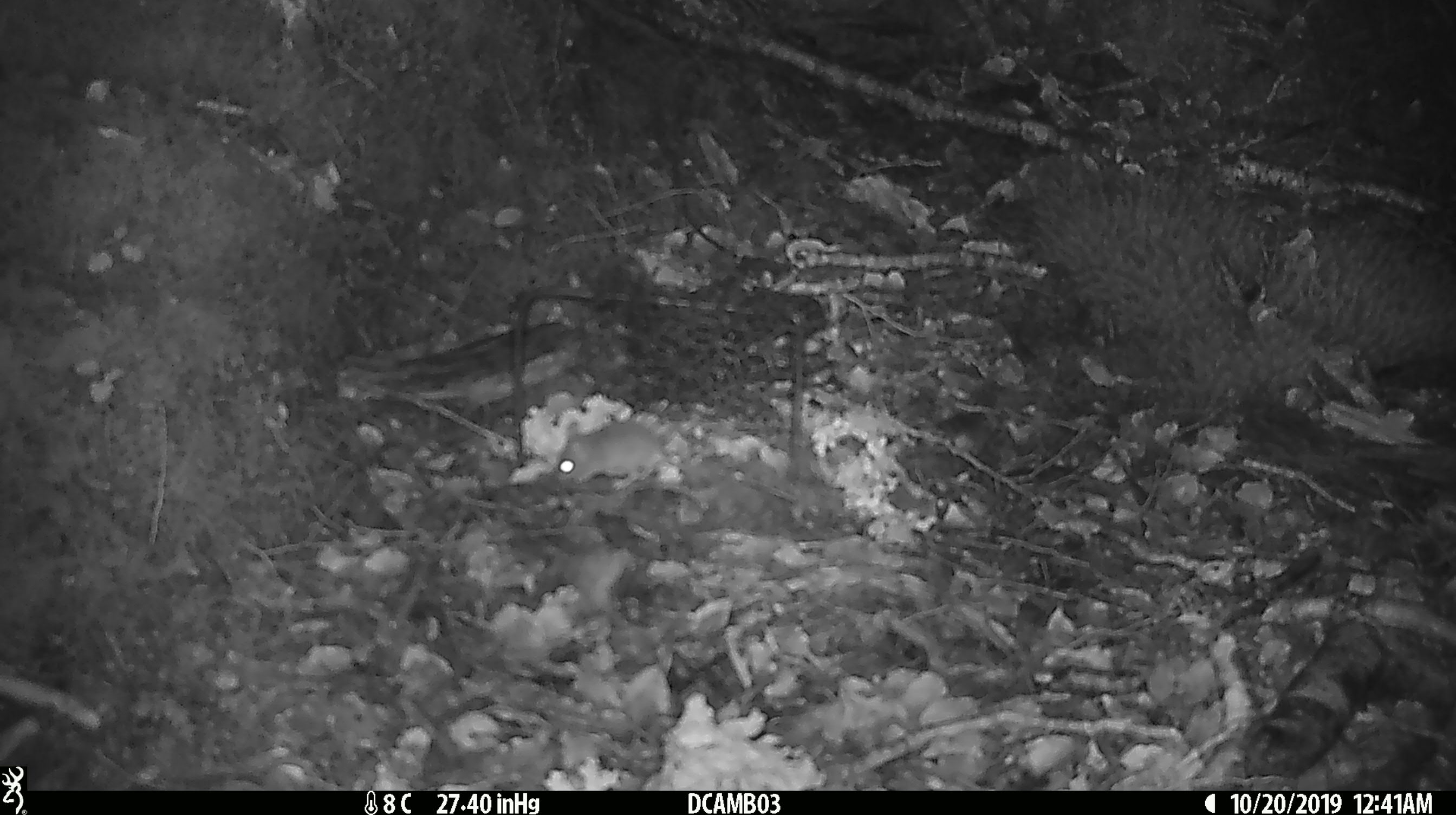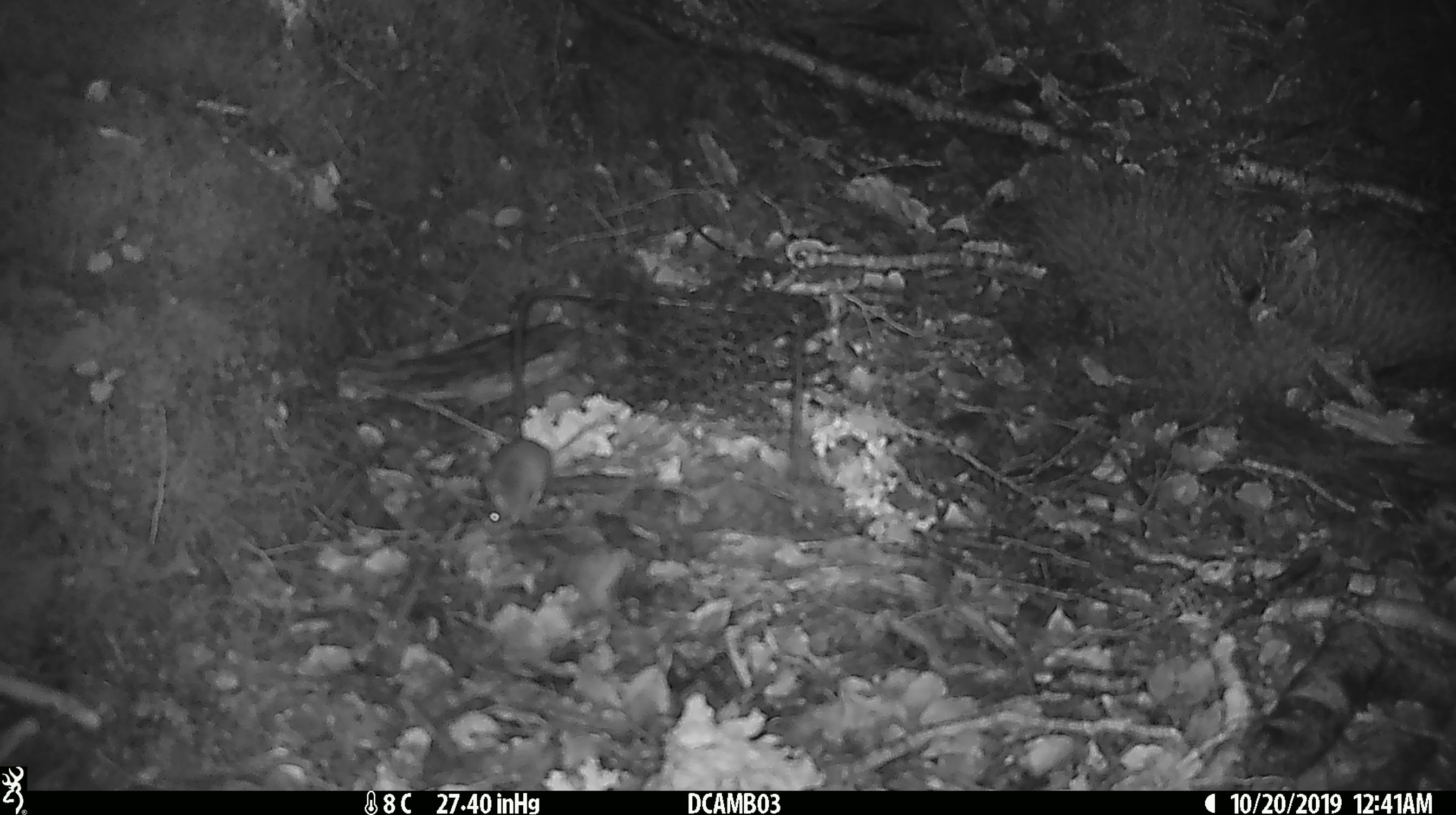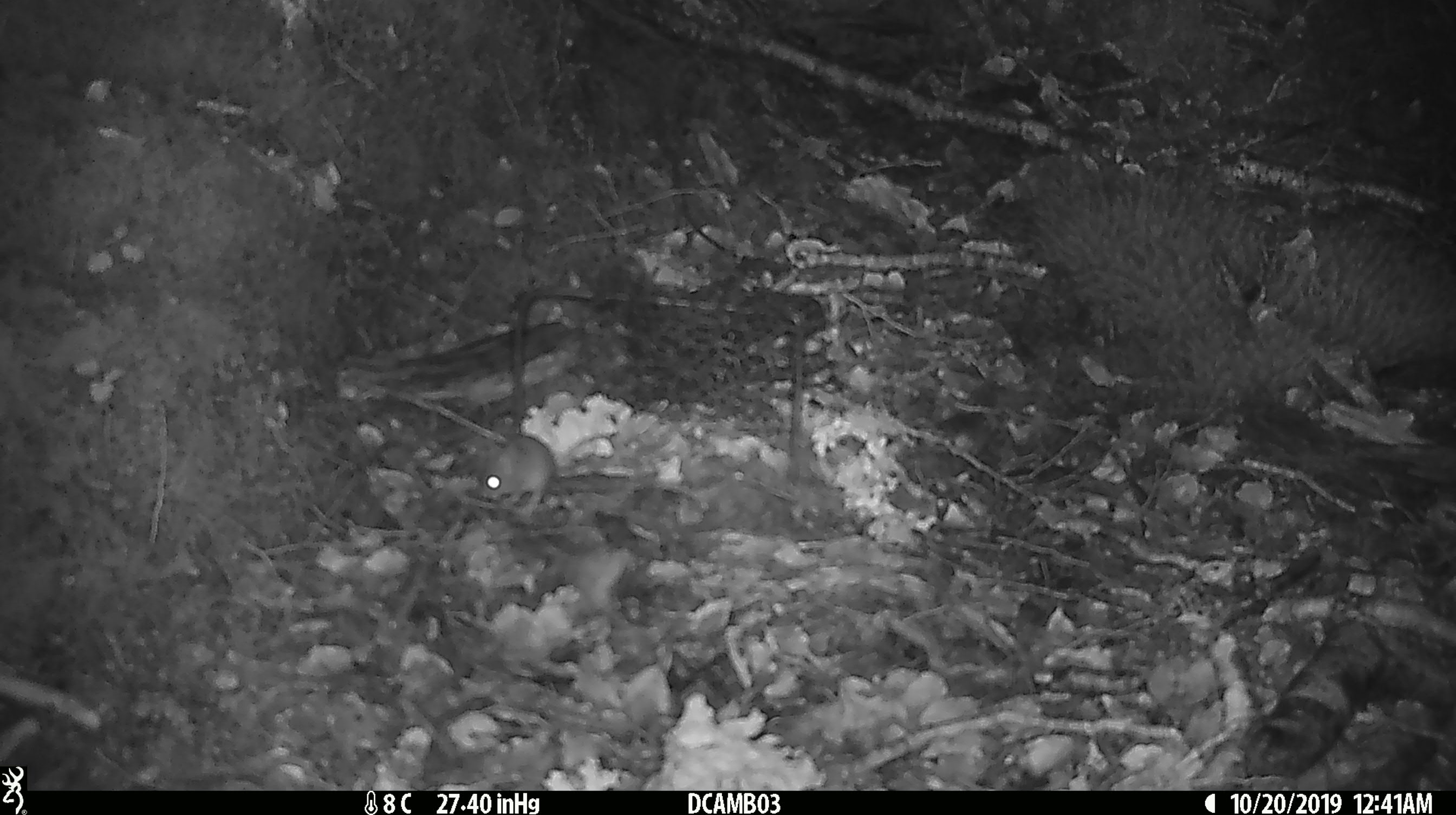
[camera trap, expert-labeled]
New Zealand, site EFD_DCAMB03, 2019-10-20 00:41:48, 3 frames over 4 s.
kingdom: Animalia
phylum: Chordata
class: Mammalia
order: Rodentia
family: Muridae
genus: Mus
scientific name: Mus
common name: mouse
Mouse (Mus).